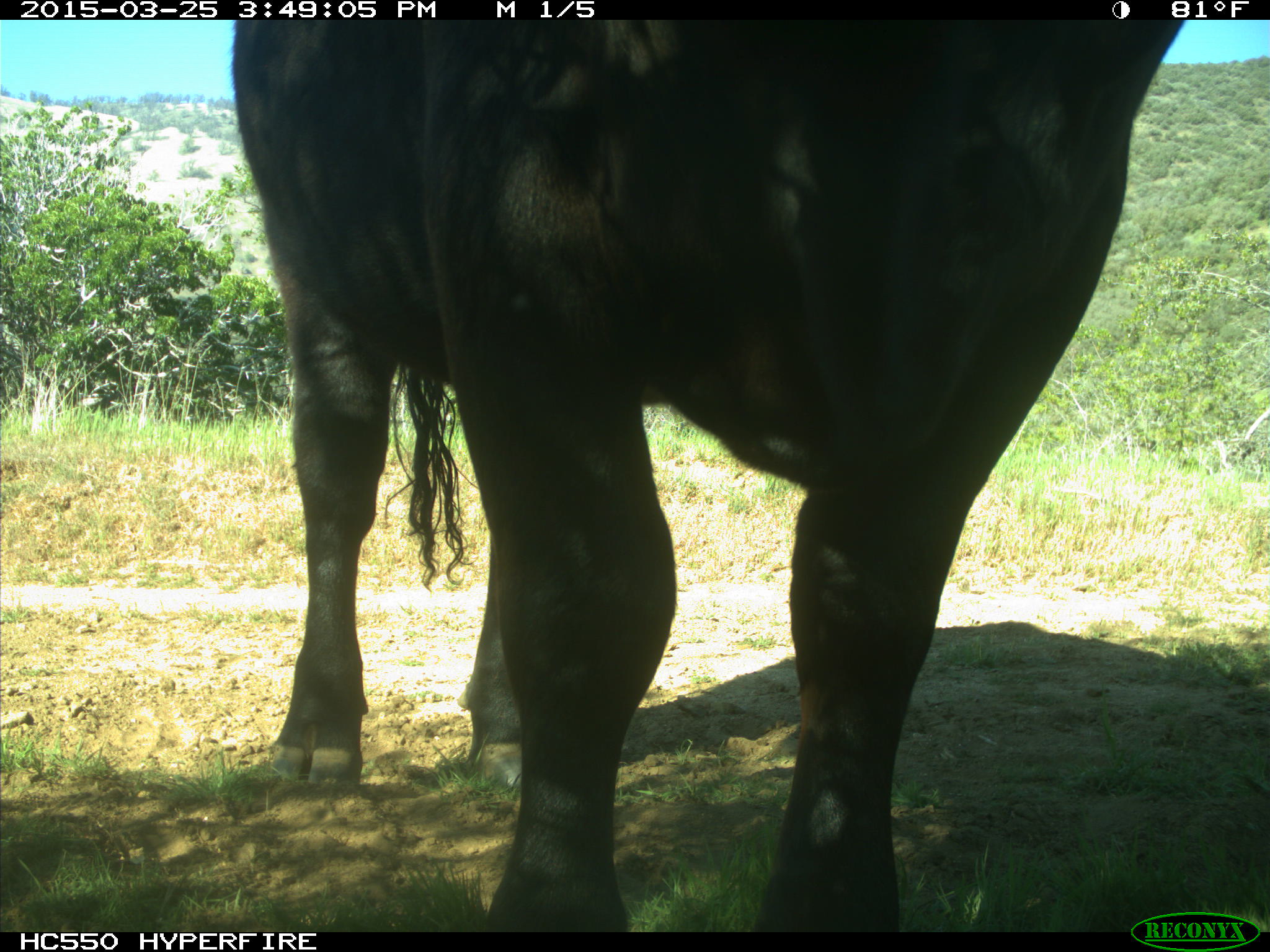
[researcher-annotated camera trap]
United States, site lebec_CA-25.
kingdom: Animalia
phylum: Chordata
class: Mammalia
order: Artiodactyla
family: Bovidae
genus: Bos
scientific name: Bos taurus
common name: domestic cow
Bos taurus (domestic cow).